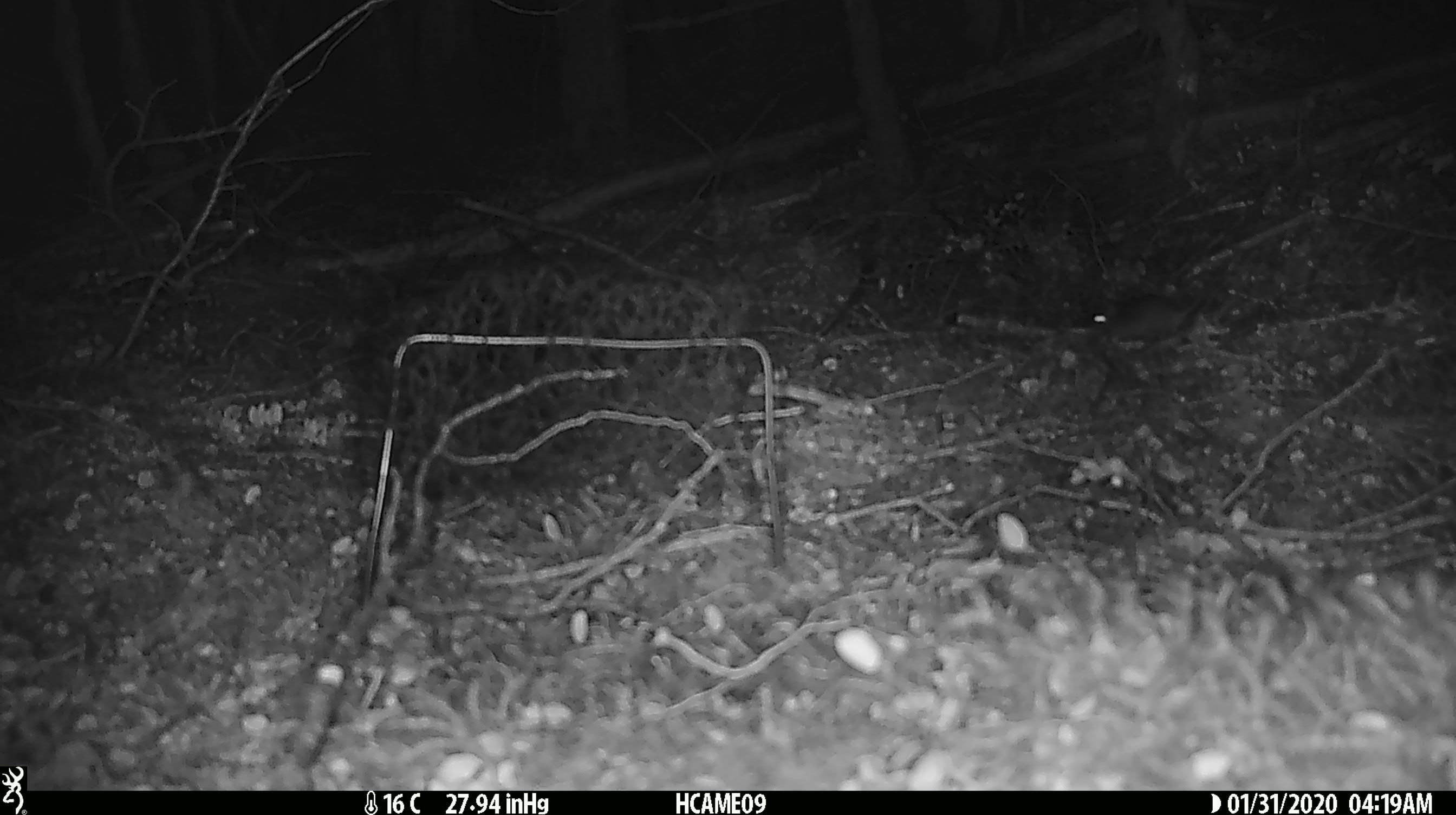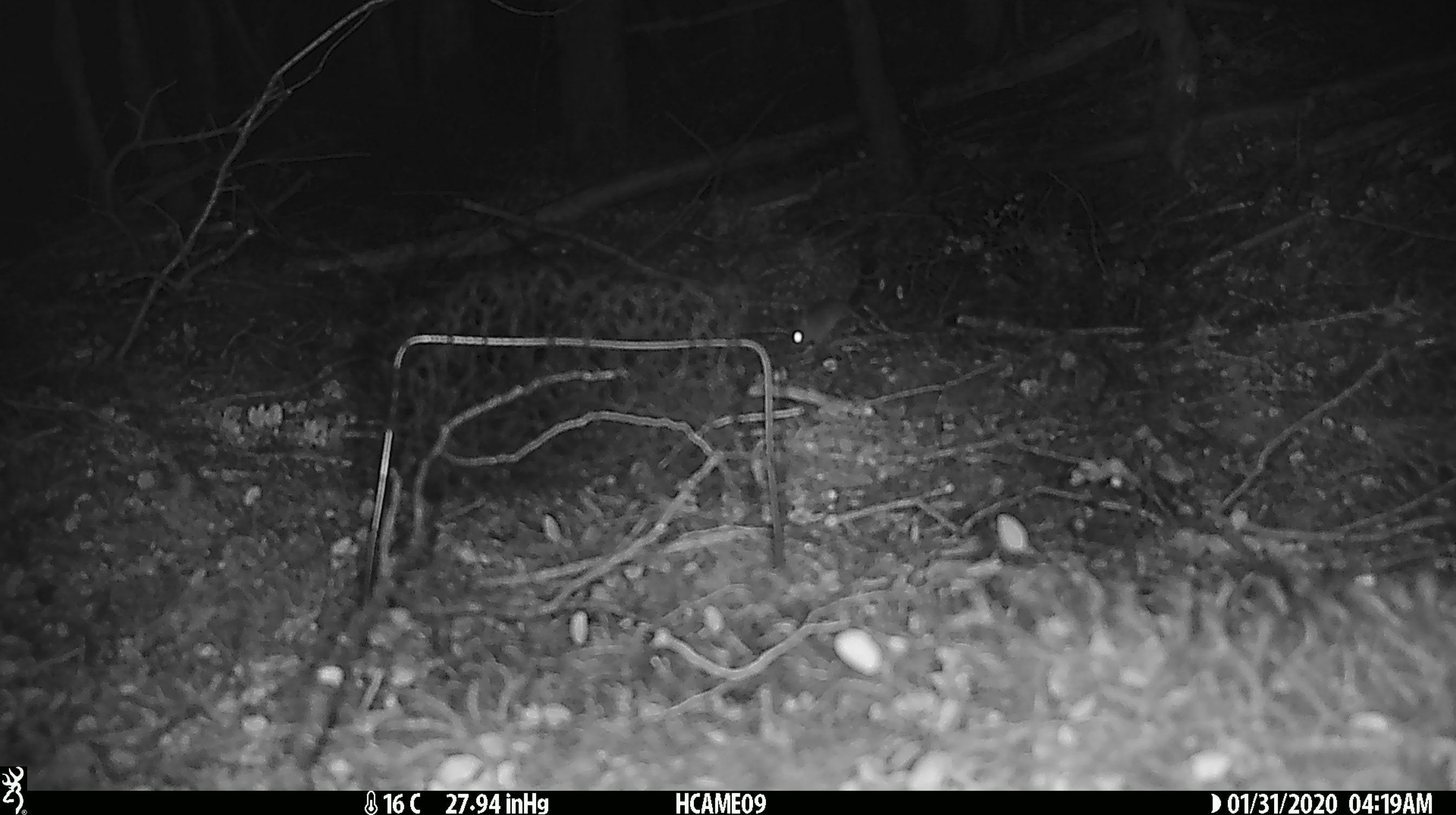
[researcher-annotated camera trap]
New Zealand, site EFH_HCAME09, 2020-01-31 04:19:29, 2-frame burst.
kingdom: Animalia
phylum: Chordata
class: Mammalia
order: Rodentia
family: Muridae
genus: Mus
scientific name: Mus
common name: mouse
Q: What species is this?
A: Mouse (Mus).